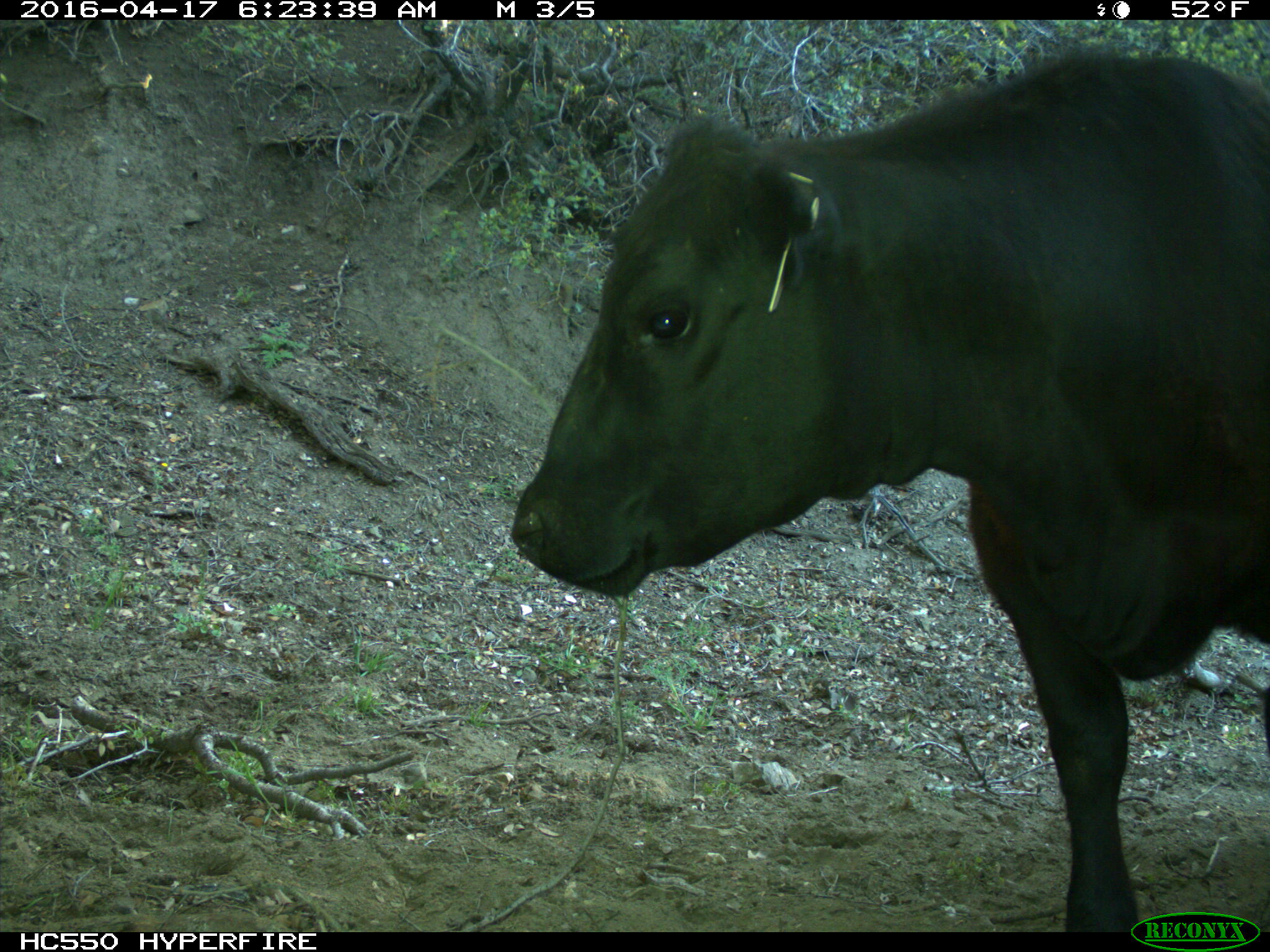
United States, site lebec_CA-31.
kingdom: Animalia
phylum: Chordata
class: Mammalia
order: Artiodactyla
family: Bovidae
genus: Bos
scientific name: Bos taurus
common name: domestic cow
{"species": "Bos taurus (domestic cow)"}